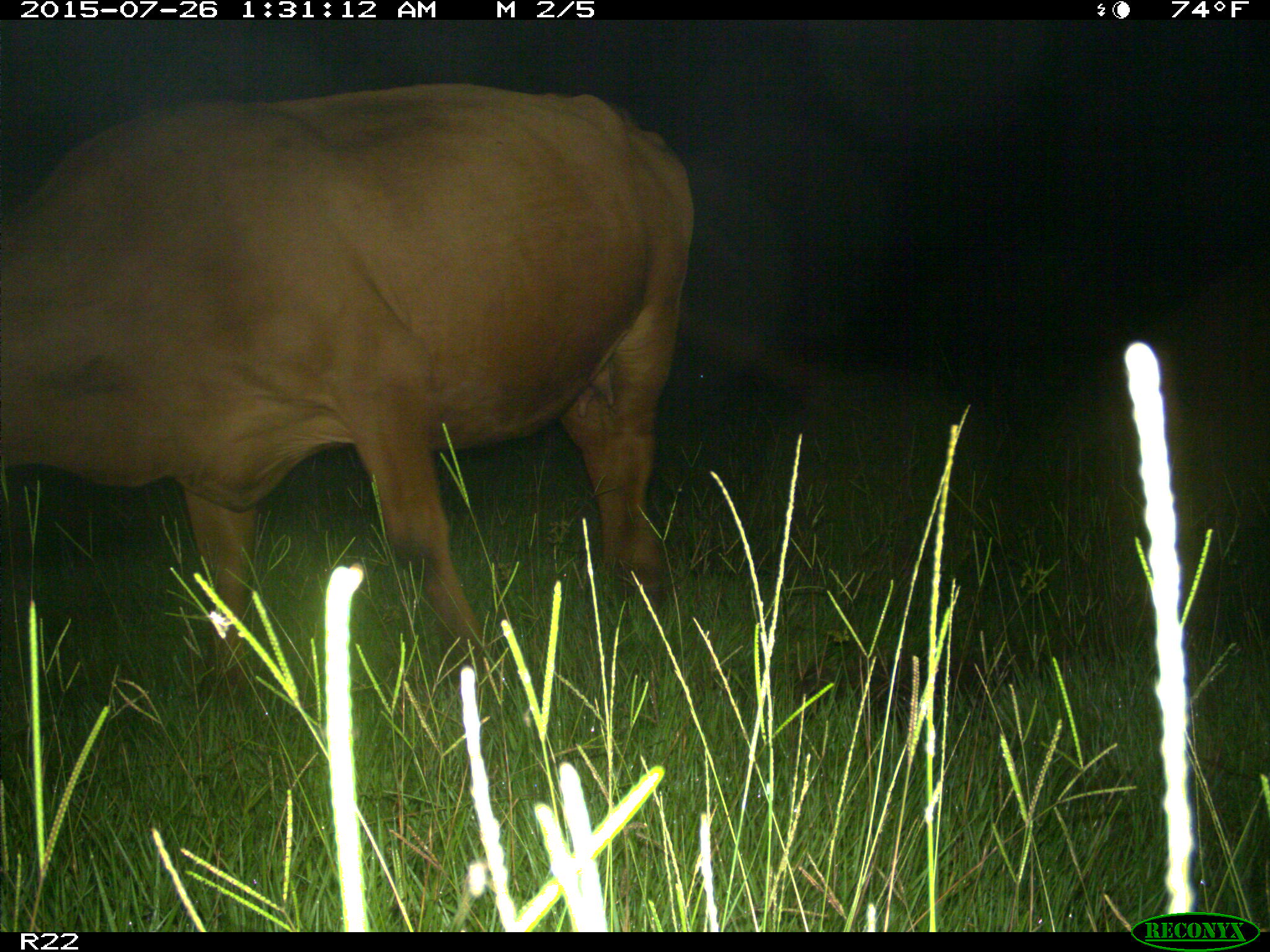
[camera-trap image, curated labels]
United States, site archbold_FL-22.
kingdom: Animalia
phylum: Chordata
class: Mammalia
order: Artiodactyla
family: Bovidae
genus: Bos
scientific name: Bos taurus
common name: domestic cow